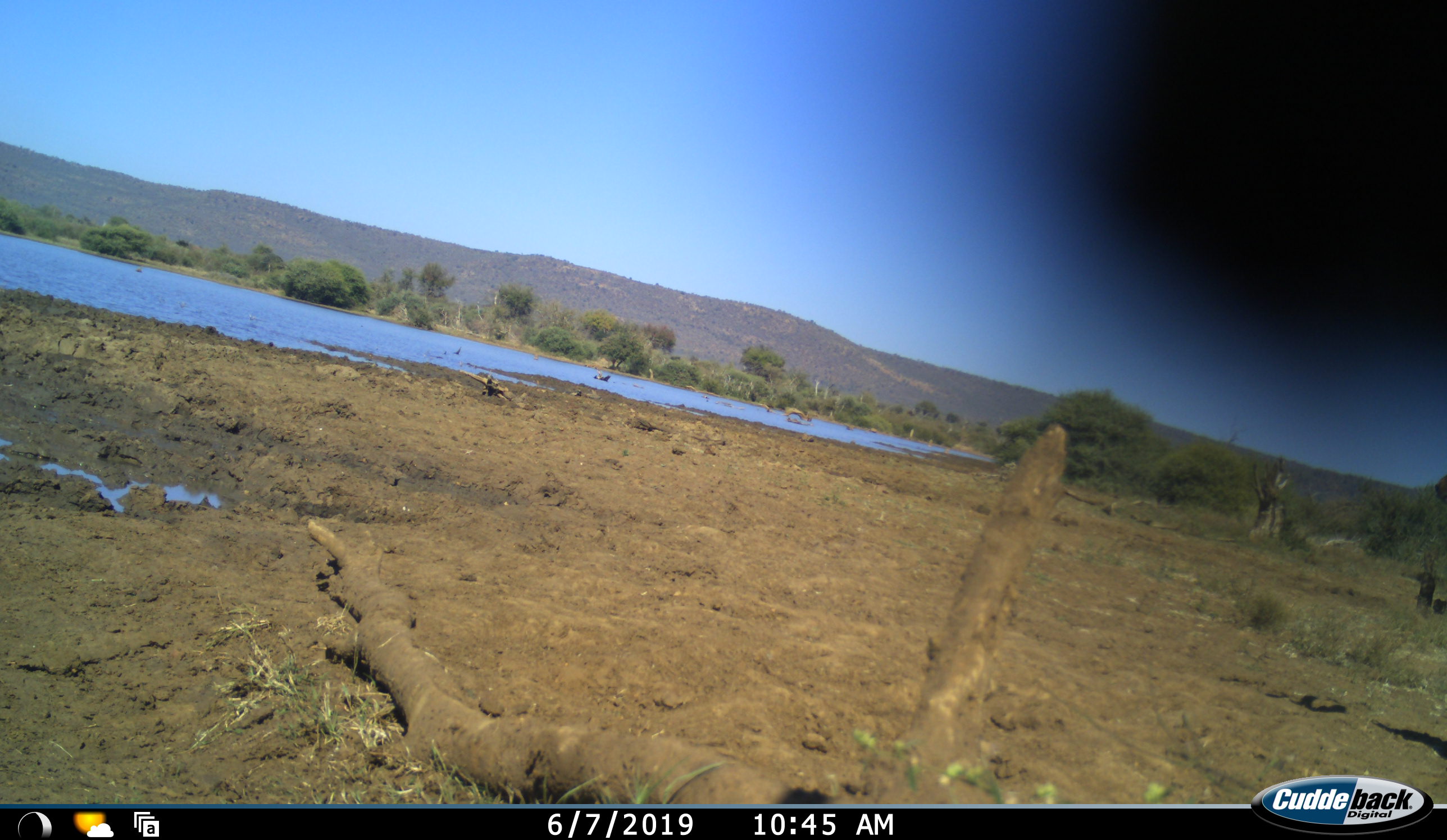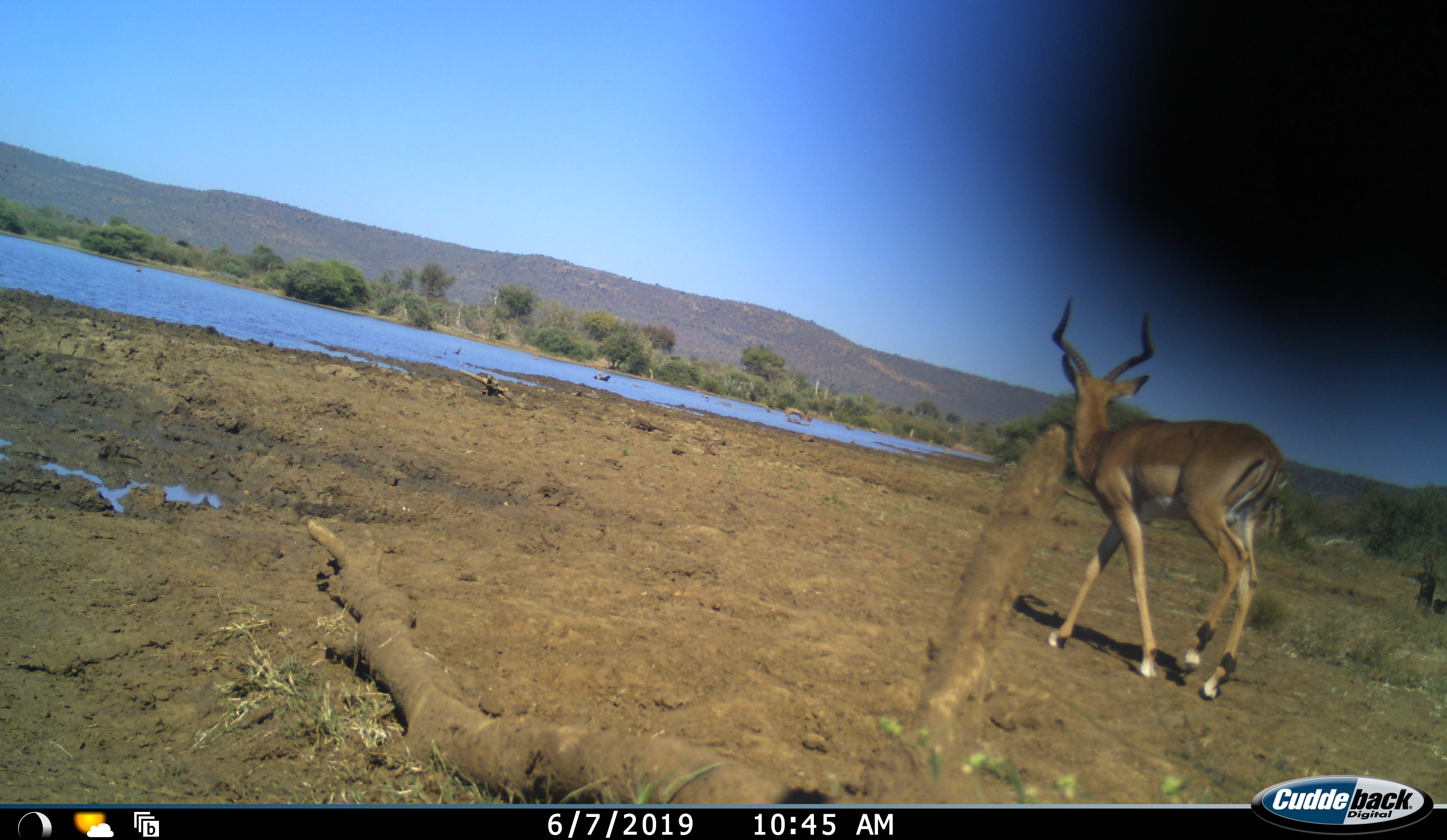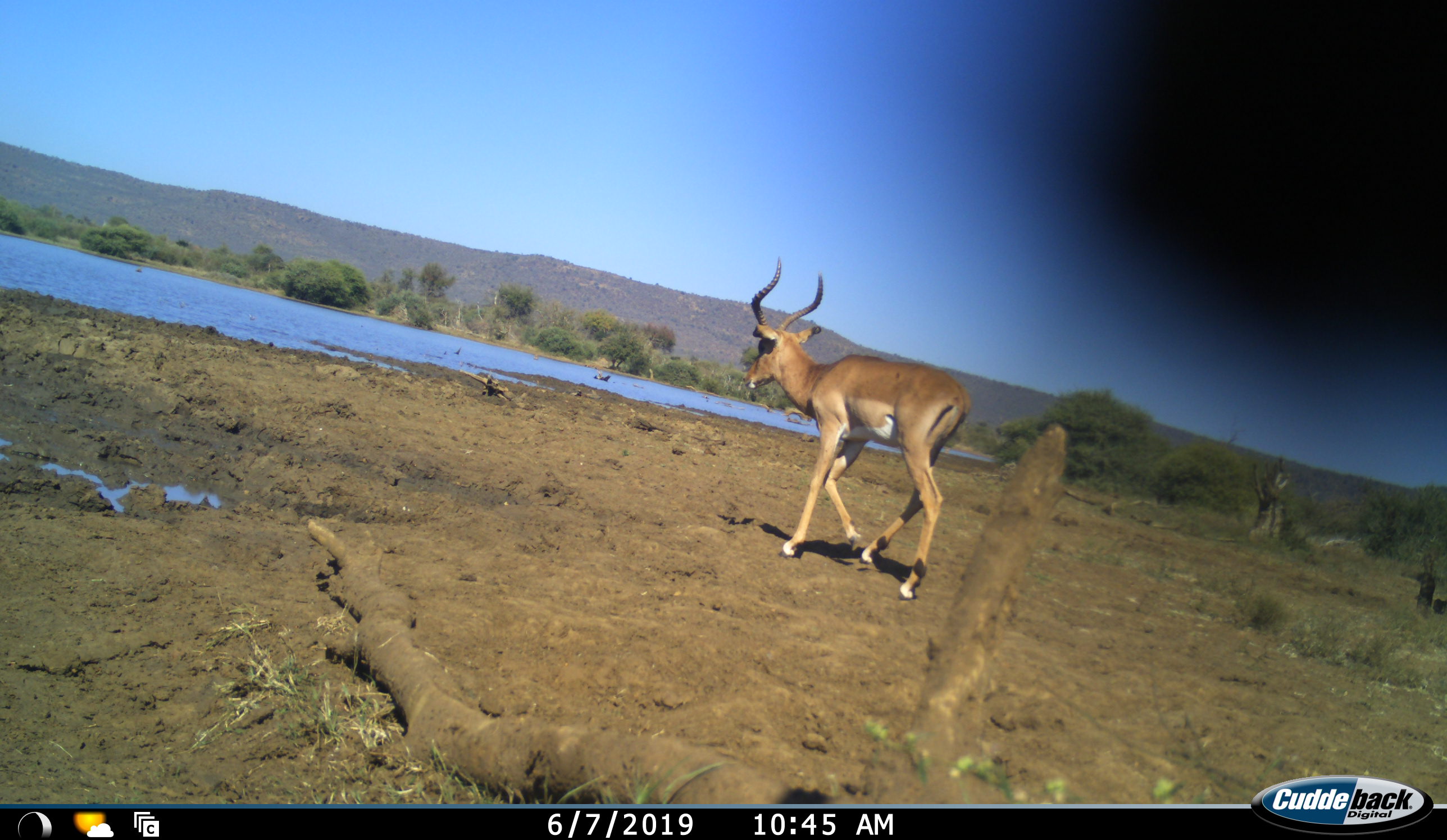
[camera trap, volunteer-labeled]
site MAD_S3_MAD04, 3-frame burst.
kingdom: Animalia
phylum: Chordata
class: Mammalia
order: Artiodactyla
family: Bovidae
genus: Aepyceros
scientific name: Aepyceros melampus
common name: impala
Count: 1.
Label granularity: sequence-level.